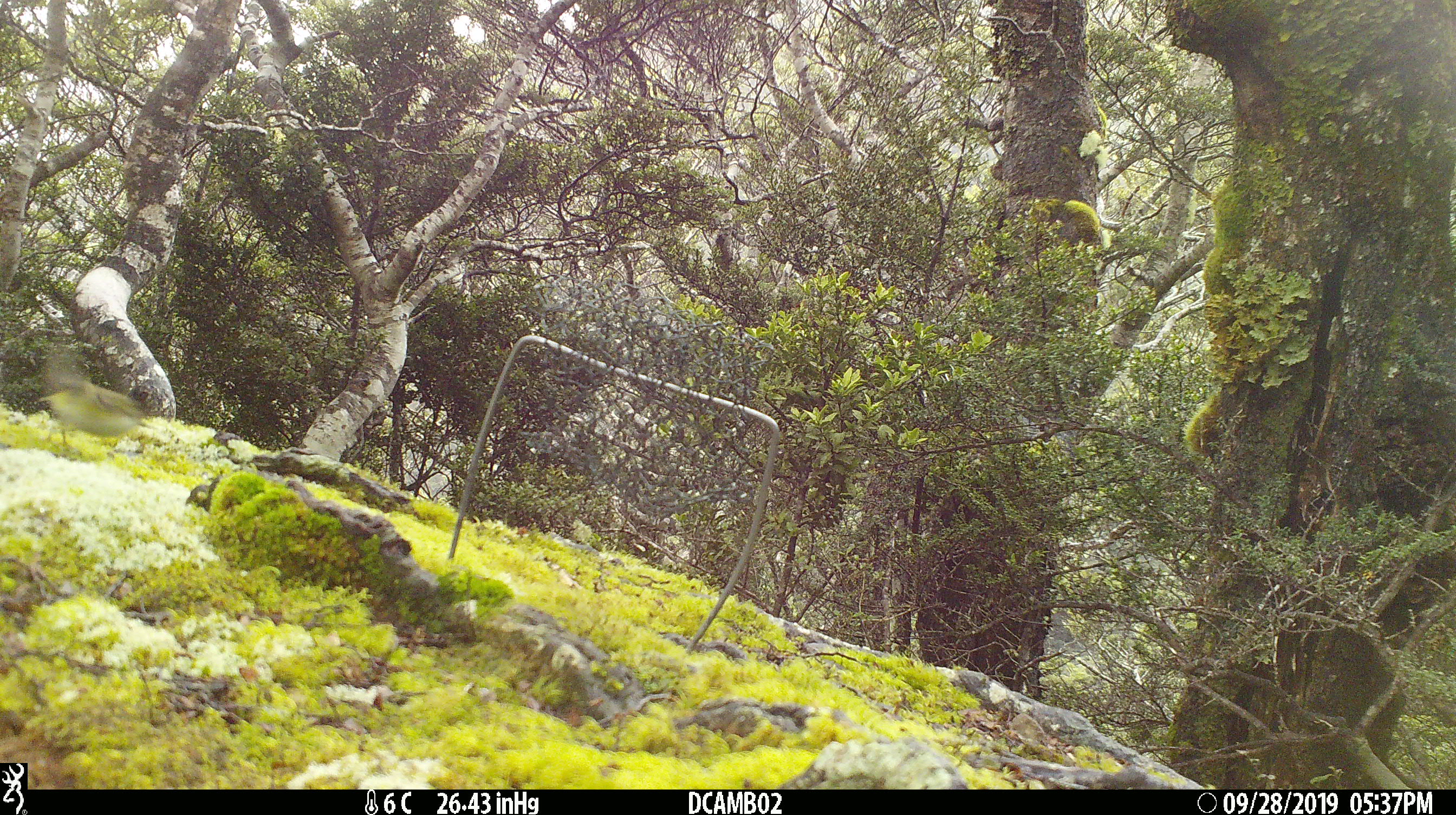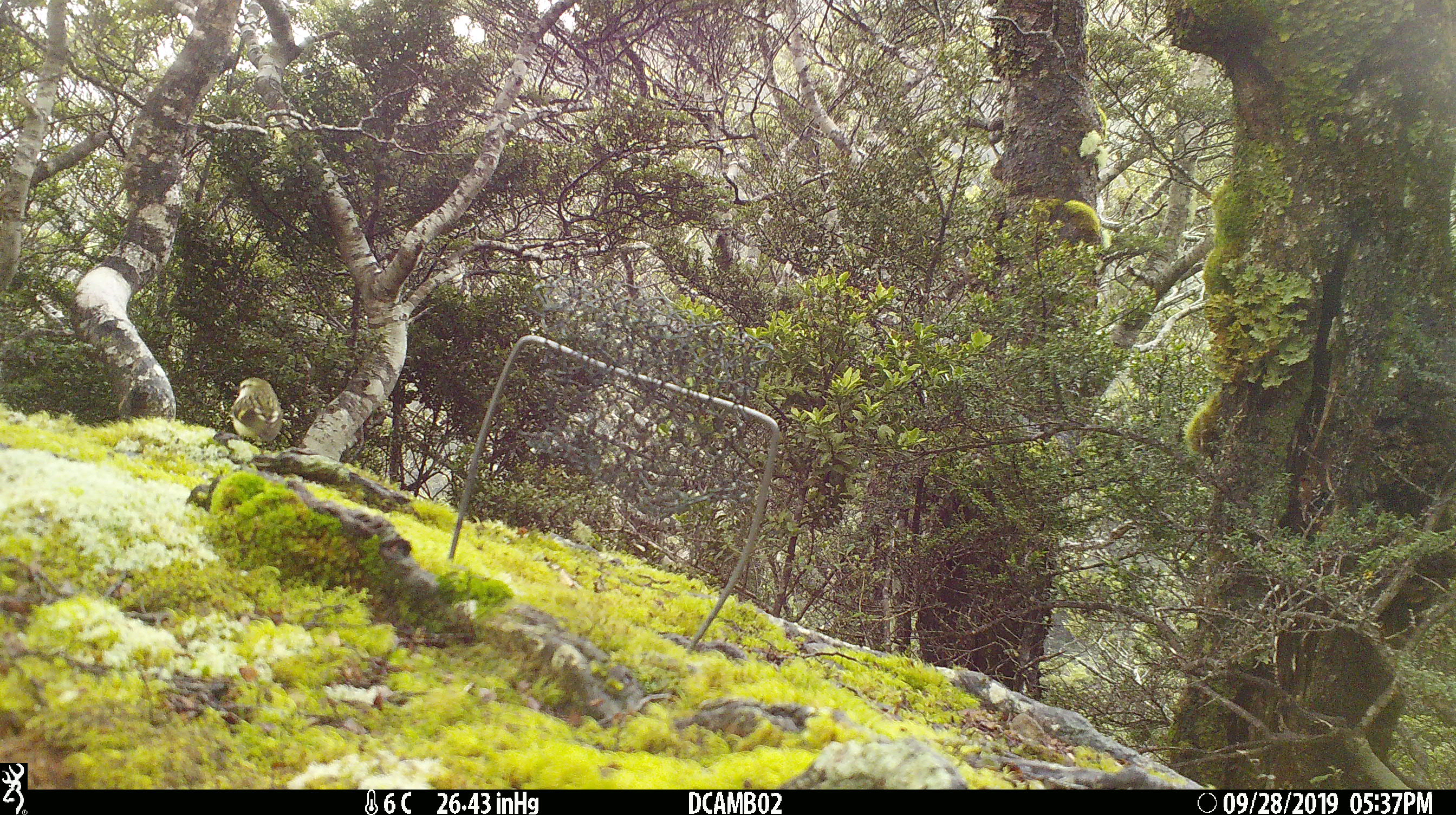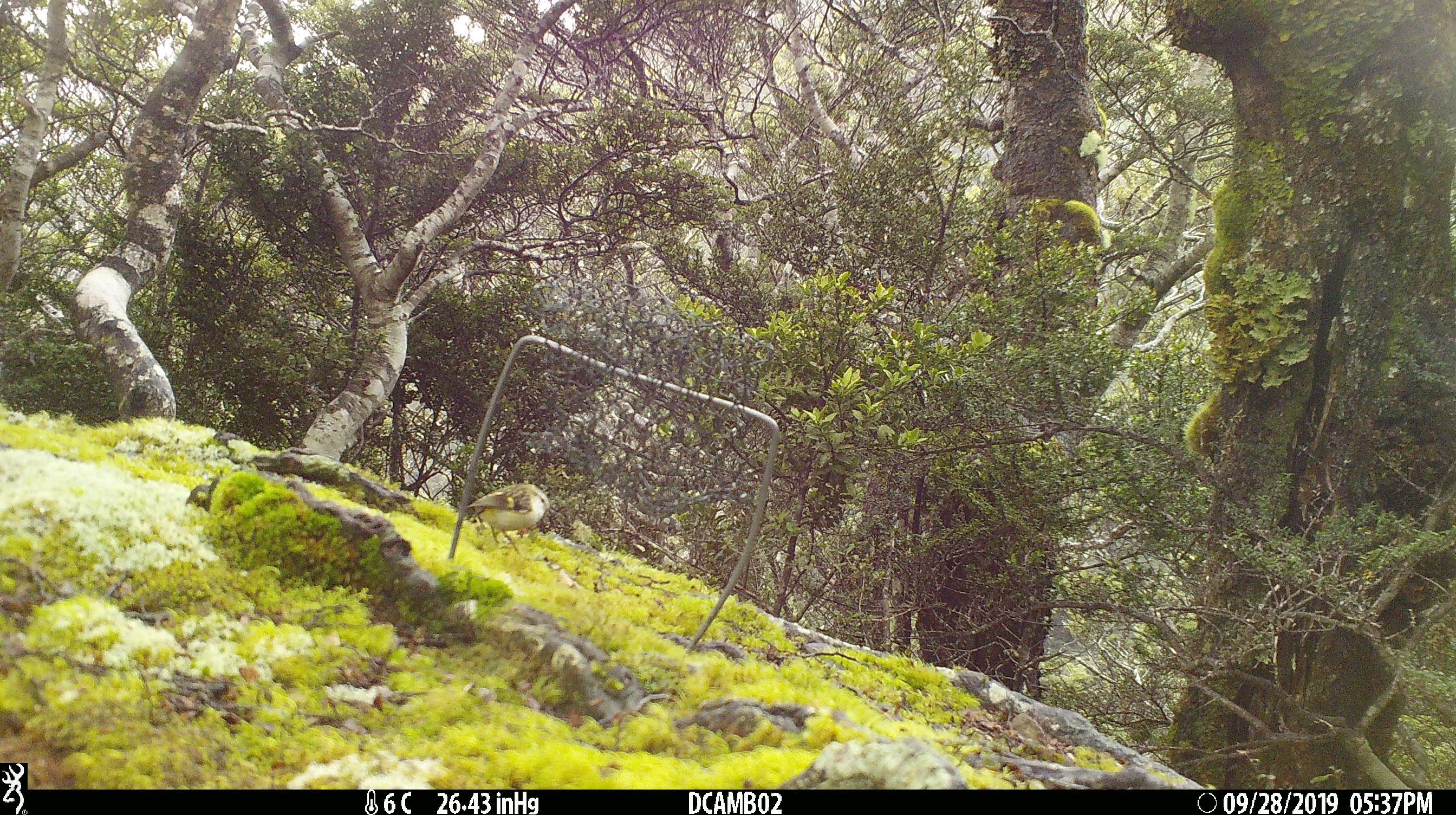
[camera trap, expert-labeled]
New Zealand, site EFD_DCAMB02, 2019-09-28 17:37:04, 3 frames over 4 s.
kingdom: Animalia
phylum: Chordata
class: Aves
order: Passeriformes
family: Acanthisittidae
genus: Acanthisitta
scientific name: Acanthisitta chloris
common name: rifleman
Rifleman (Acanthisitta chloris).